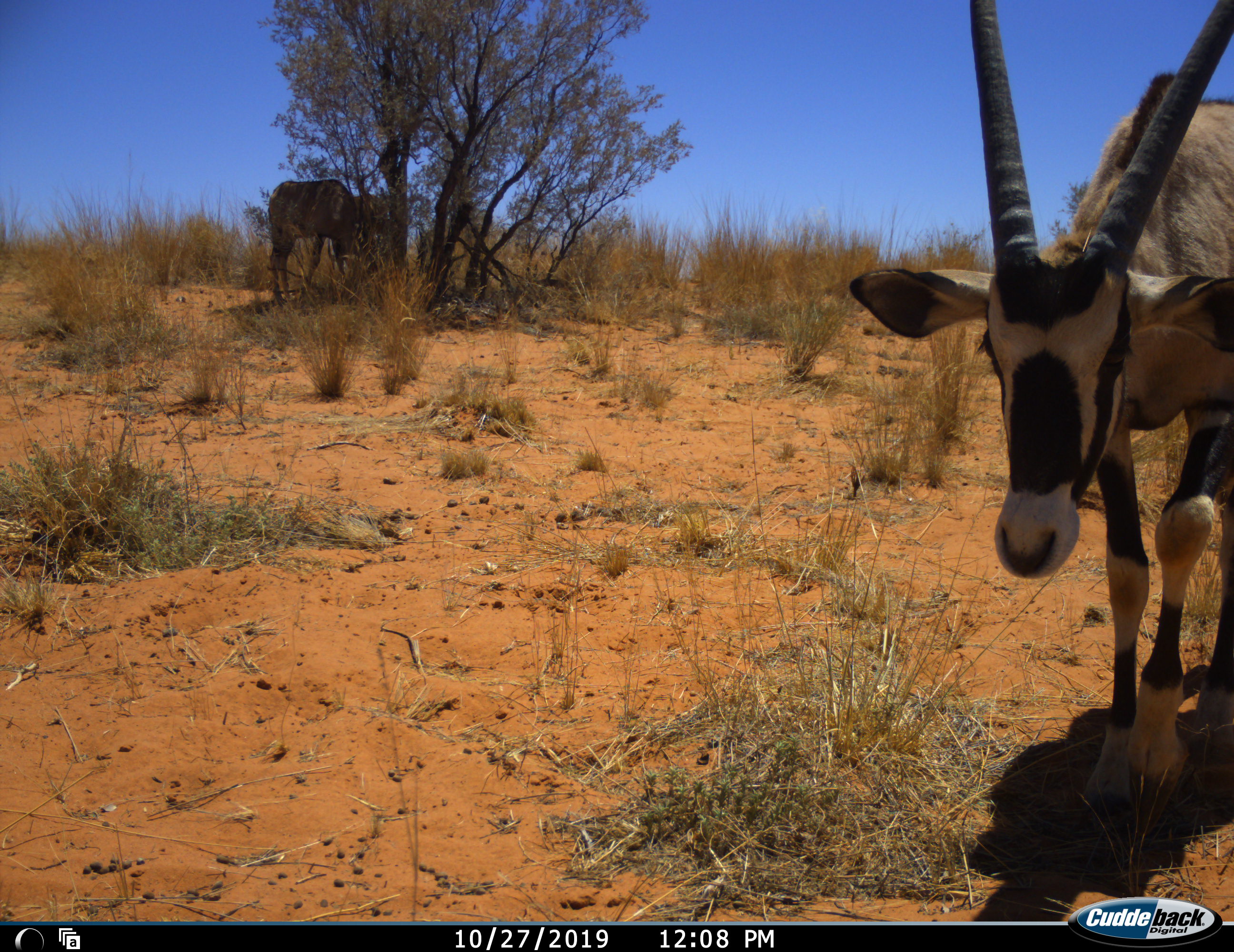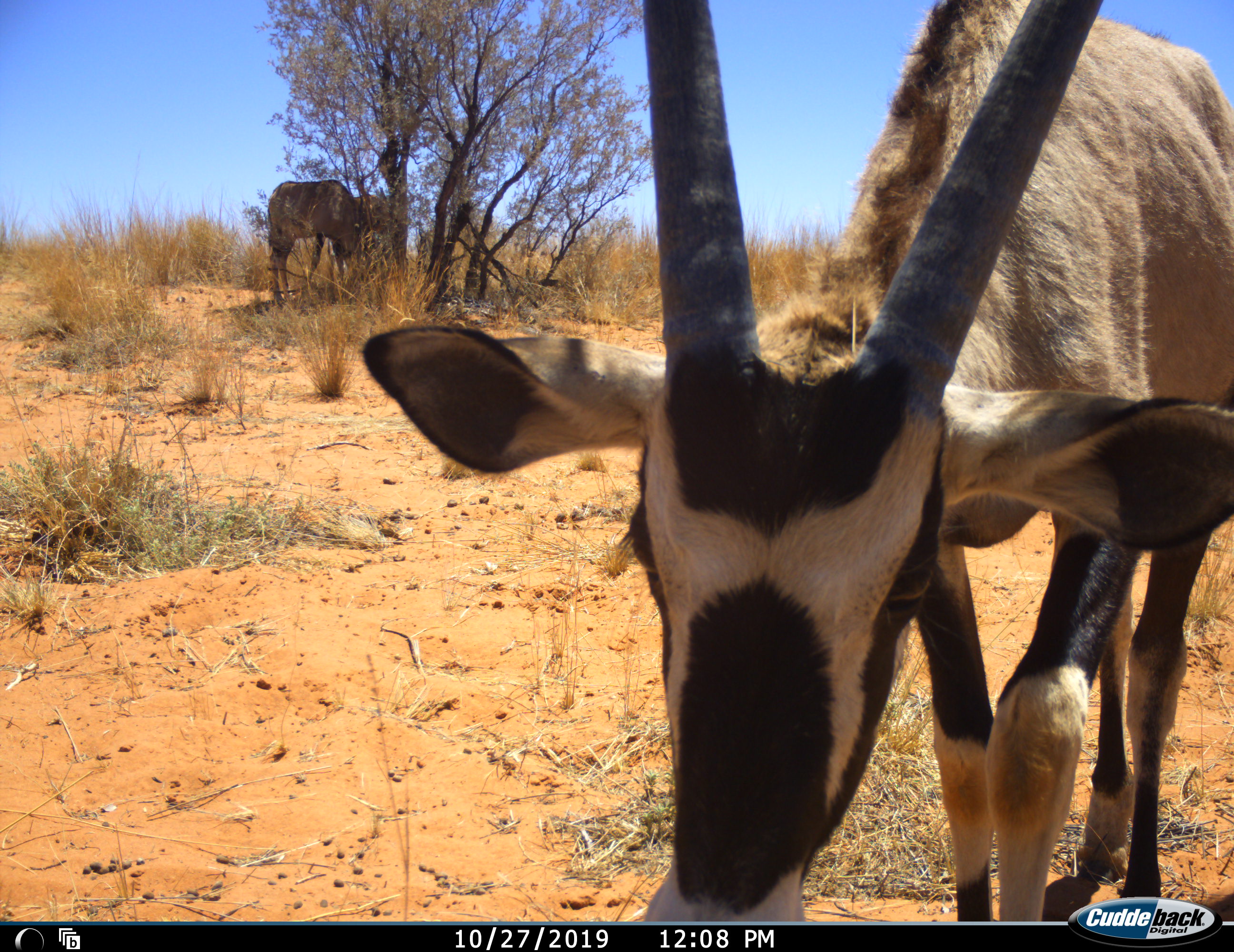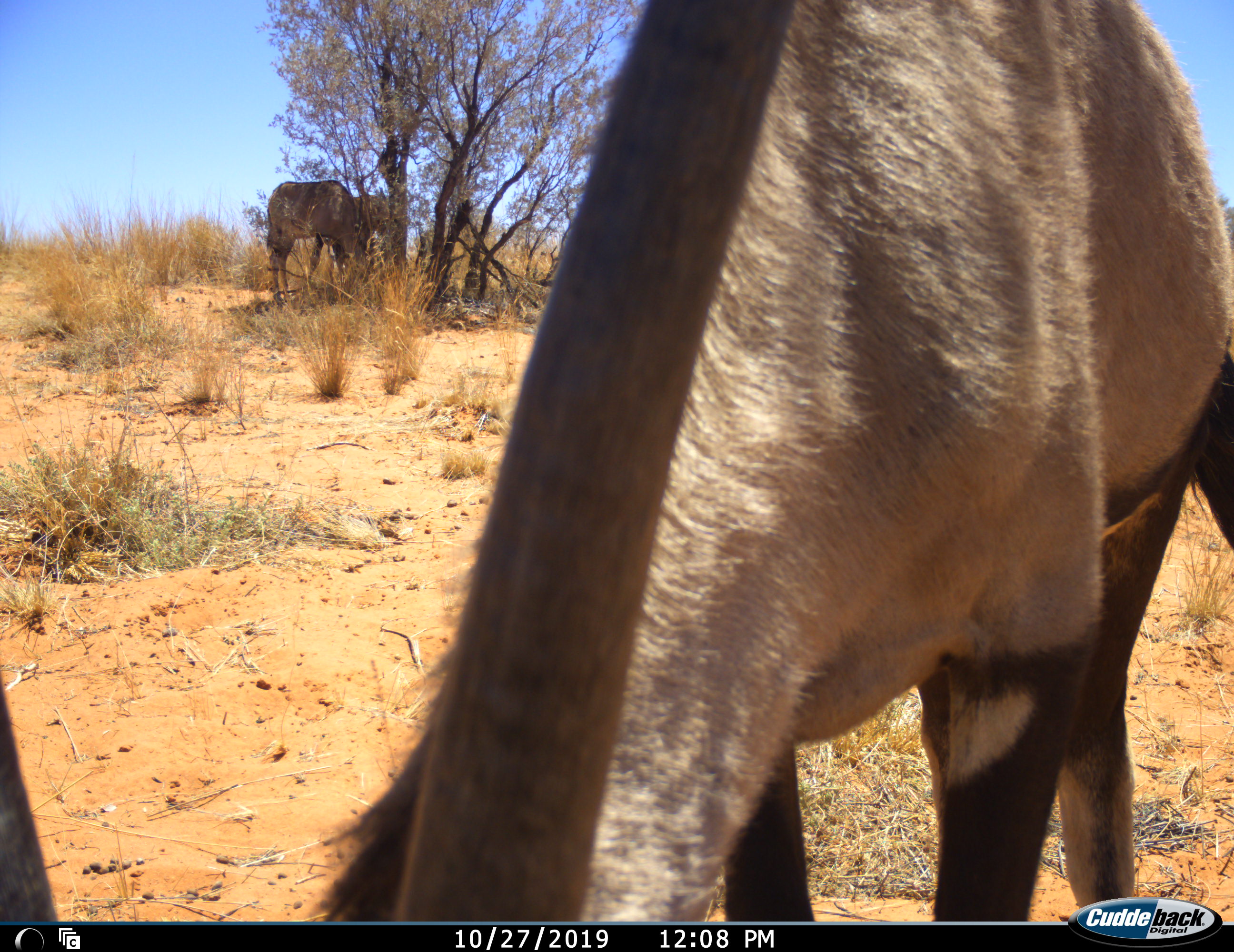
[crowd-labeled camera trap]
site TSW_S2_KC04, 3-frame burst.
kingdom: Animalia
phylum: Chordata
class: Mammalia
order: Artiodactyla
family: Bovidae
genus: Oryx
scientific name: Oryx gazella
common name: gemsbok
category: oryx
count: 2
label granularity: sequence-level